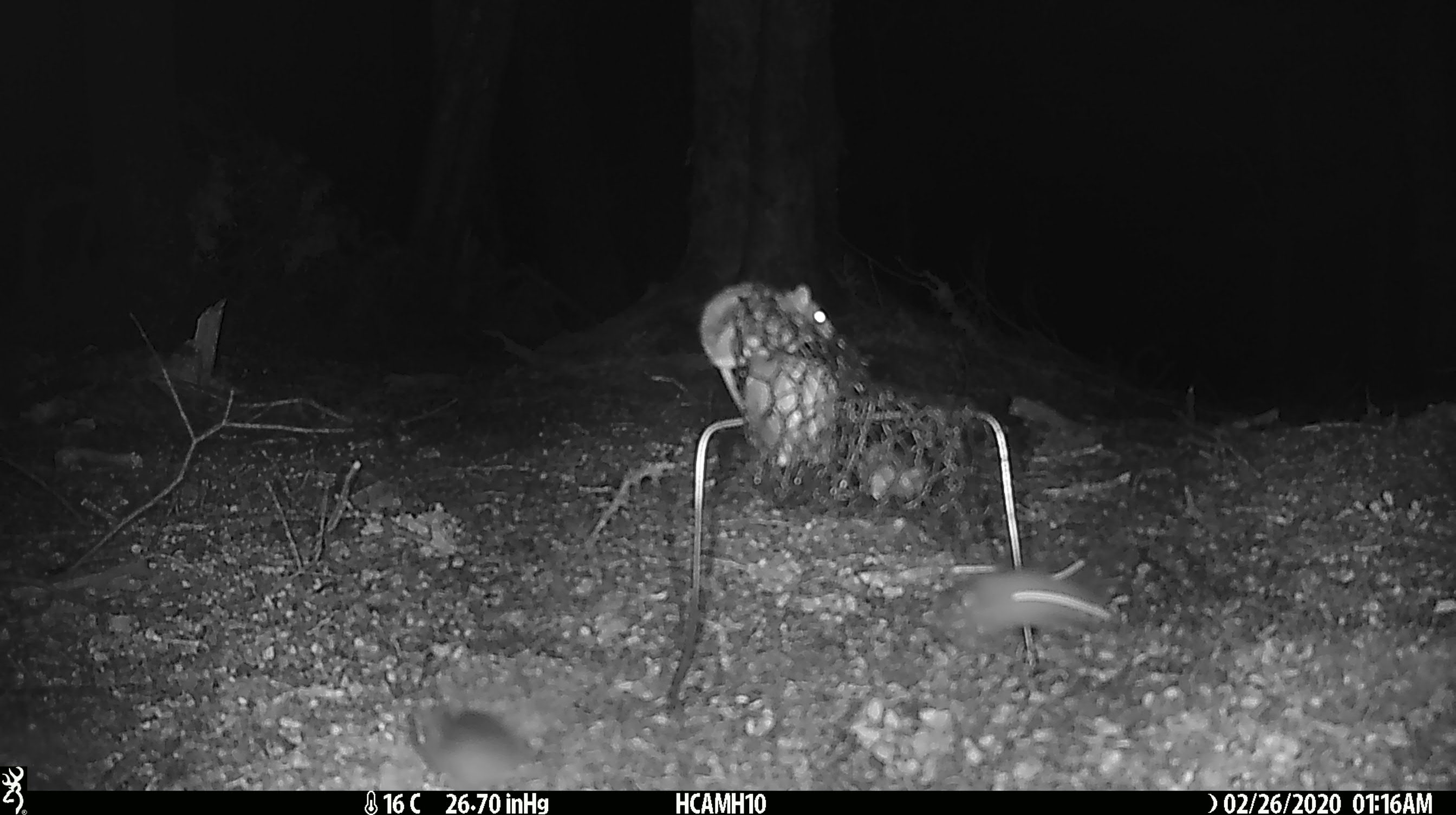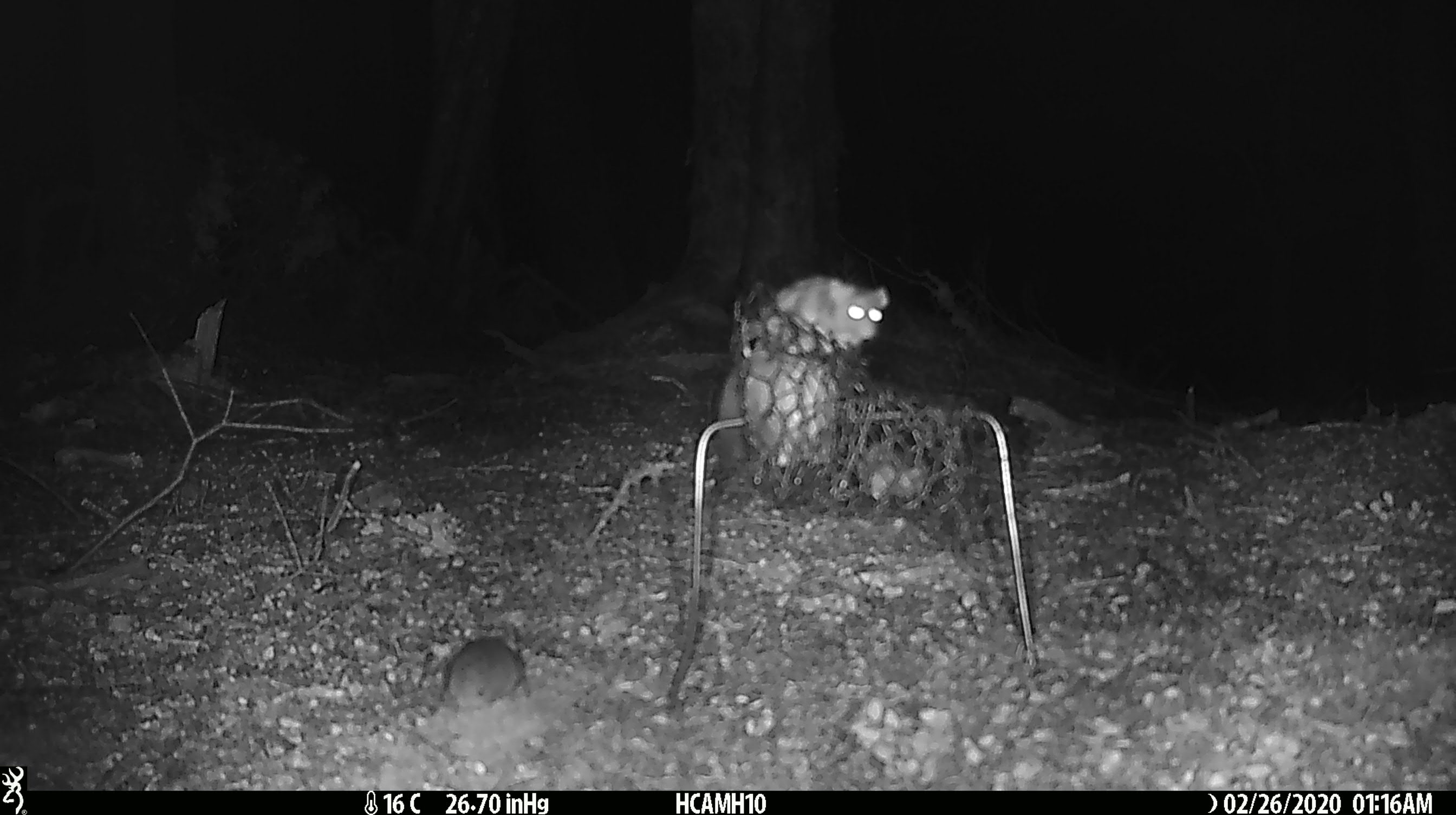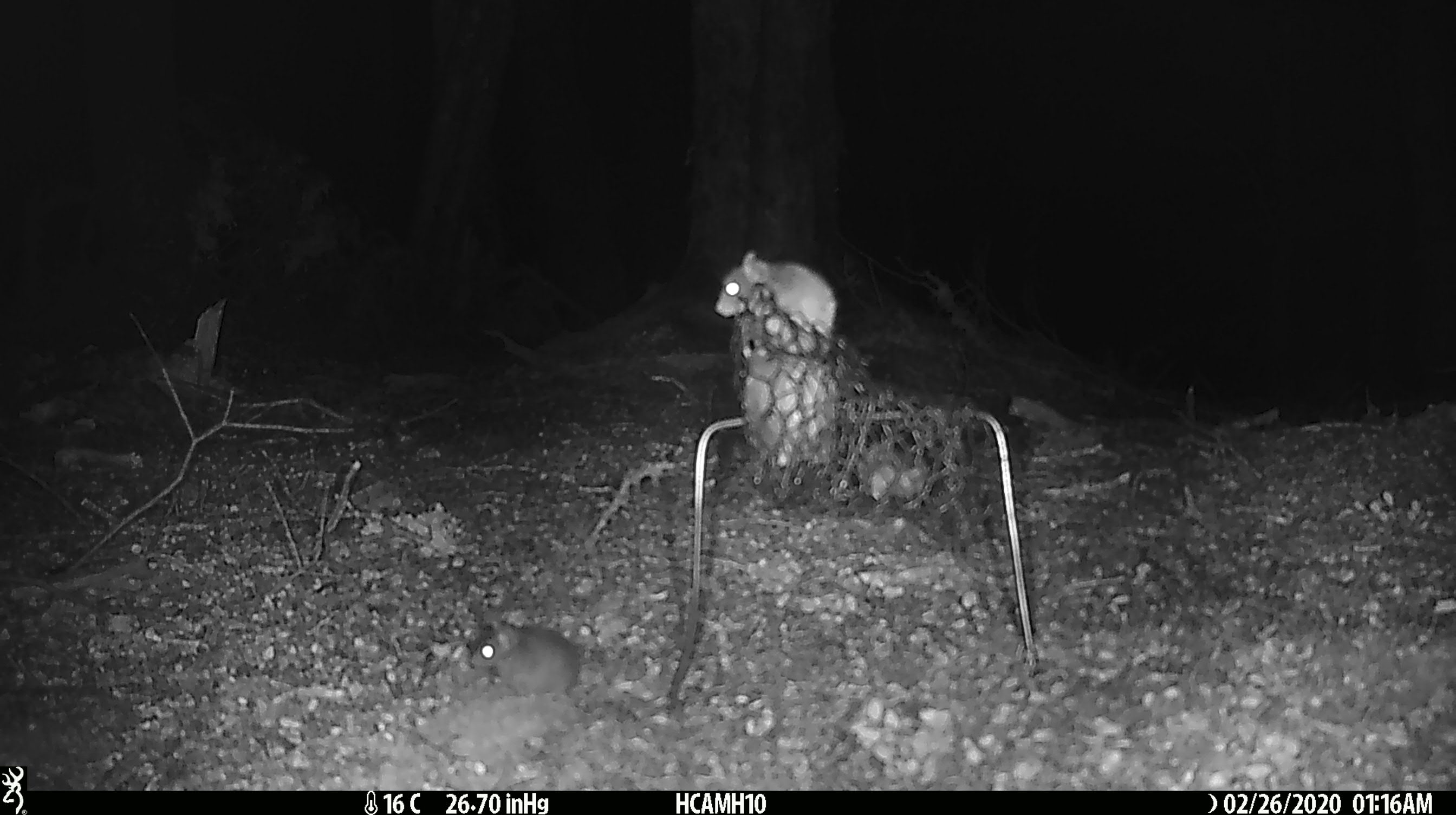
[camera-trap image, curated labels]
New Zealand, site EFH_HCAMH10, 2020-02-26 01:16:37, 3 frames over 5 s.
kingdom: Animalia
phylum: Chordata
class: Mammalia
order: Rodentia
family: Muridae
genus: Mus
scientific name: Mus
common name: mouse